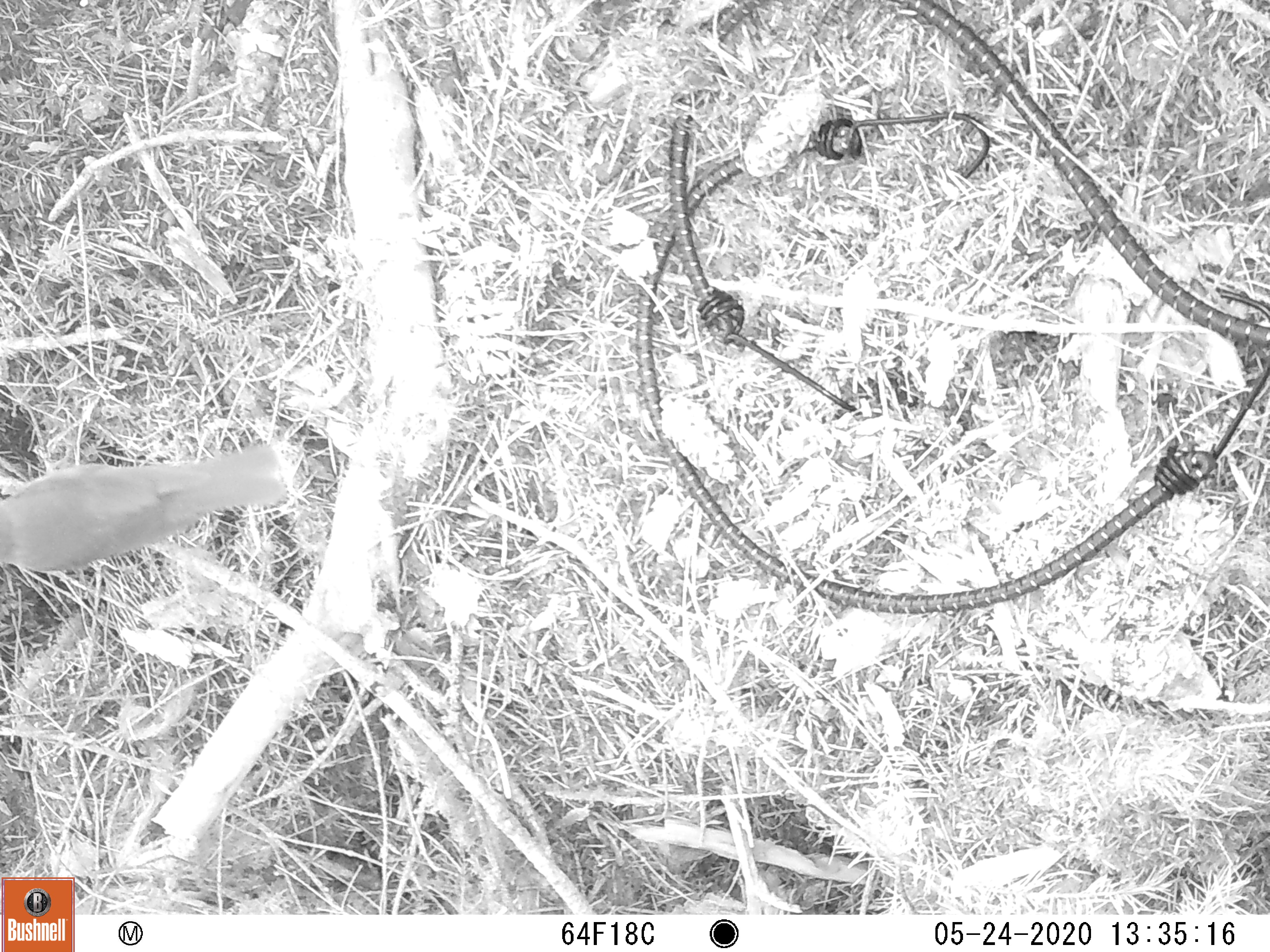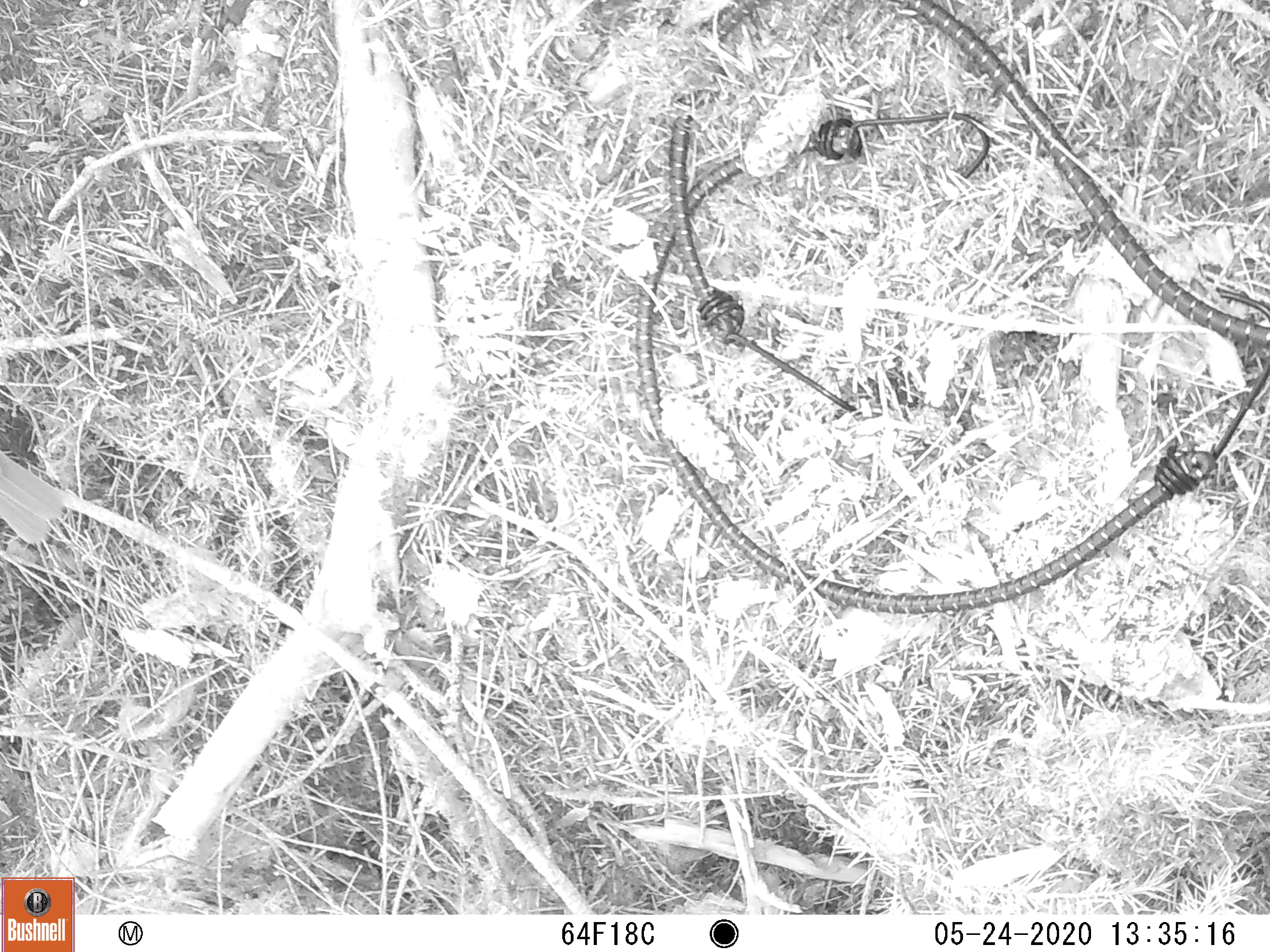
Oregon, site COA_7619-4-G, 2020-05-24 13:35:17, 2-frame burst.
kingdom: Animalia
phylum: Chordata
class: Aves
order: Passeriformes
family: Turdidae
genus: Catharus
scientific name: Catharus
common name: brown thrushes and nightingale-thrushes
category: catharus species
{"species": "catharus species (brown thrushes and nightingale-thrushes) (Catharus)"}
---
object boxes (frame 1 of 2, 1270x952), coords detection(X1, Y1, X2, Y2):
catharus species: detection(0, 439, 300, 580)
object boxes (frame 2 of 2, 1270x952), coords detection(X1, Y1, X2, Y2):
catharus species: detection(0, 435, 75, 558)